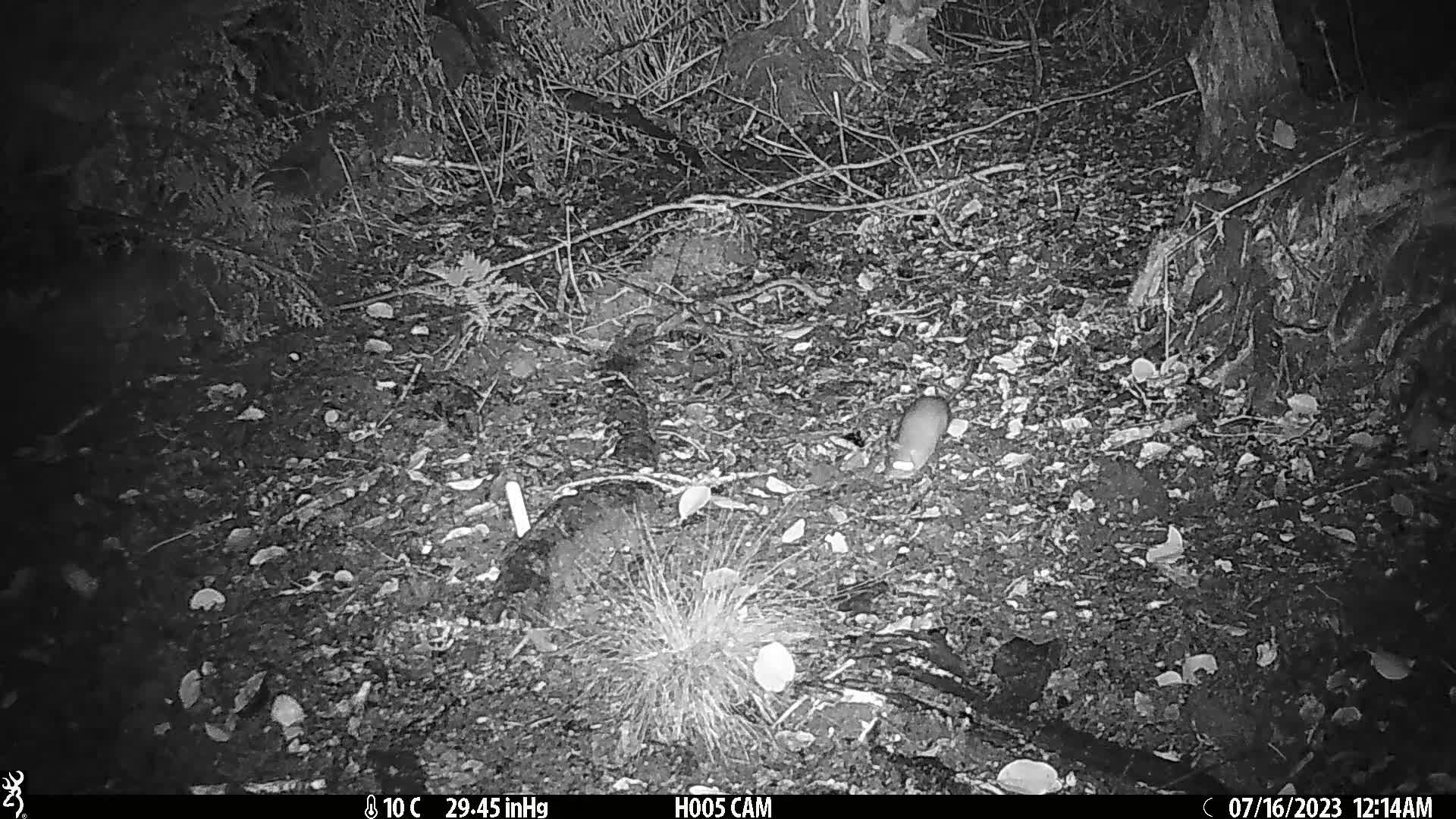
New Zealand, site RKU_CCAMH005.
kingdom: Animalia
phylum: Chordata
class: Mammalia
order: Rodentia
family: Muridae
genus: Rattus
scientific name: Rattus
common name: rat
Rat (Rattus).